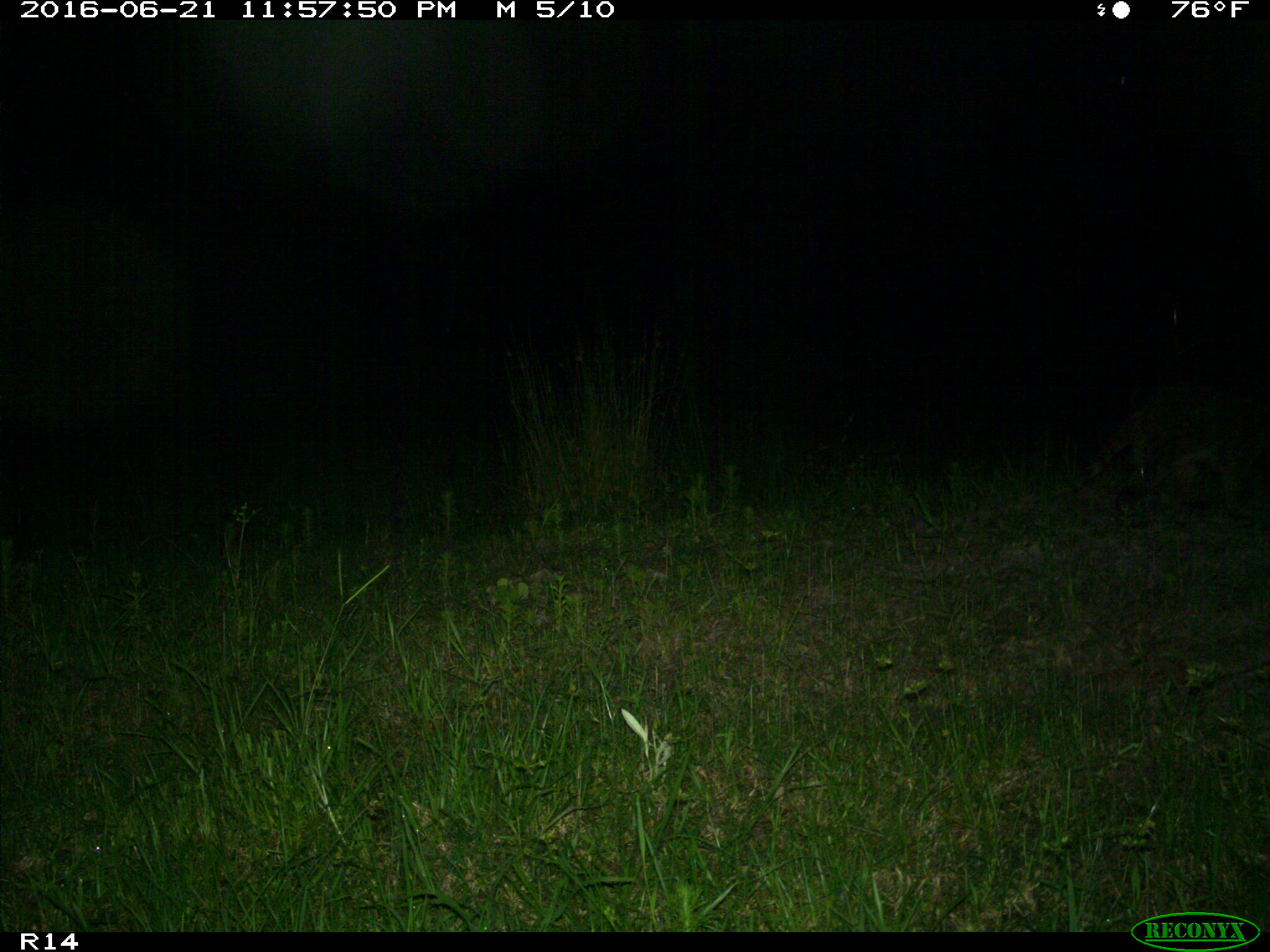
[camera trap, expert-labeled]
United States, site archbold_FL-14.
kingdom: Animalia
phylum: Chordata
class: Mammalia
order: Carnivora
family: Procyonidae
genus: Procyon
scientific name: Procyon lotor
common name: common raccoon